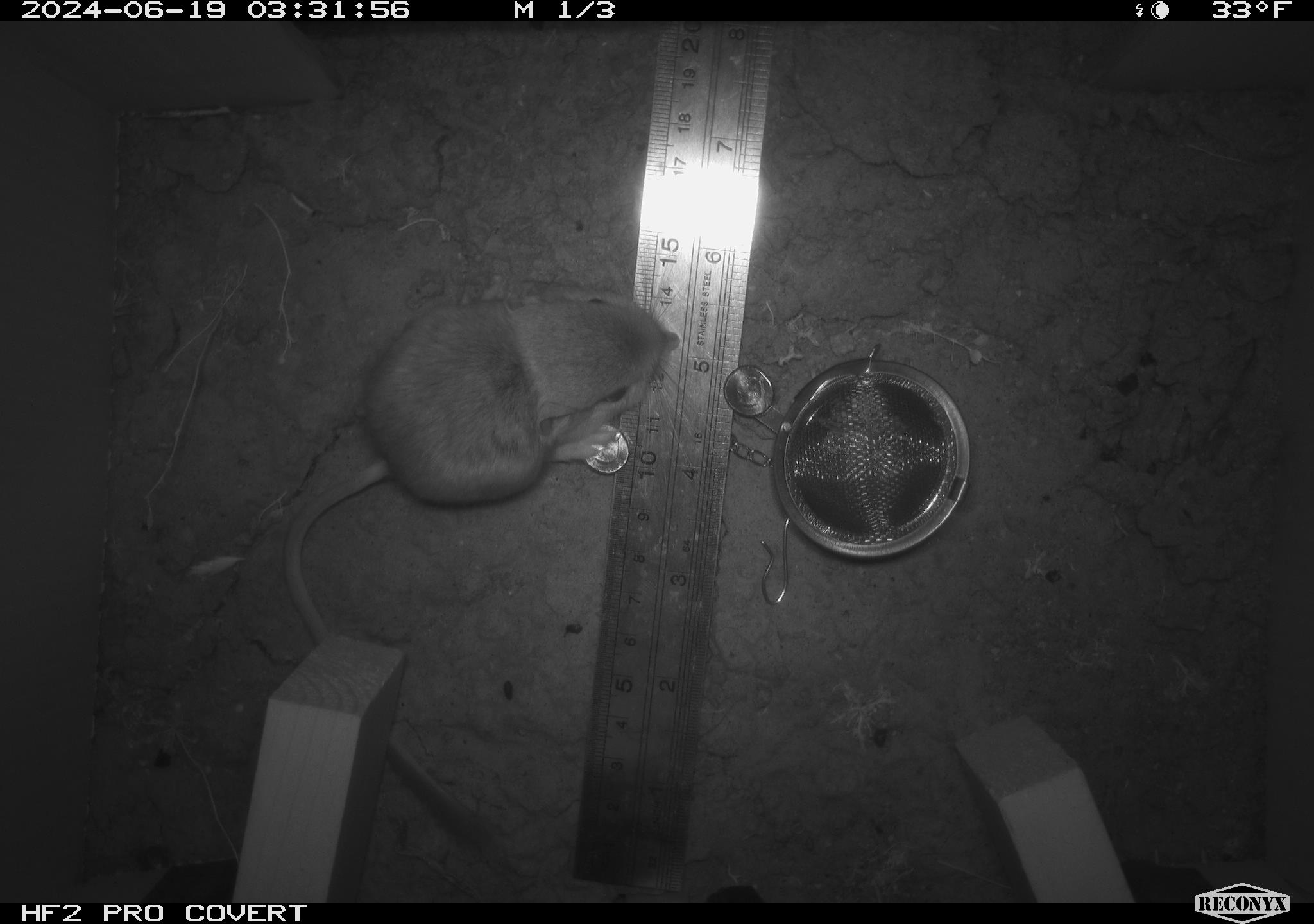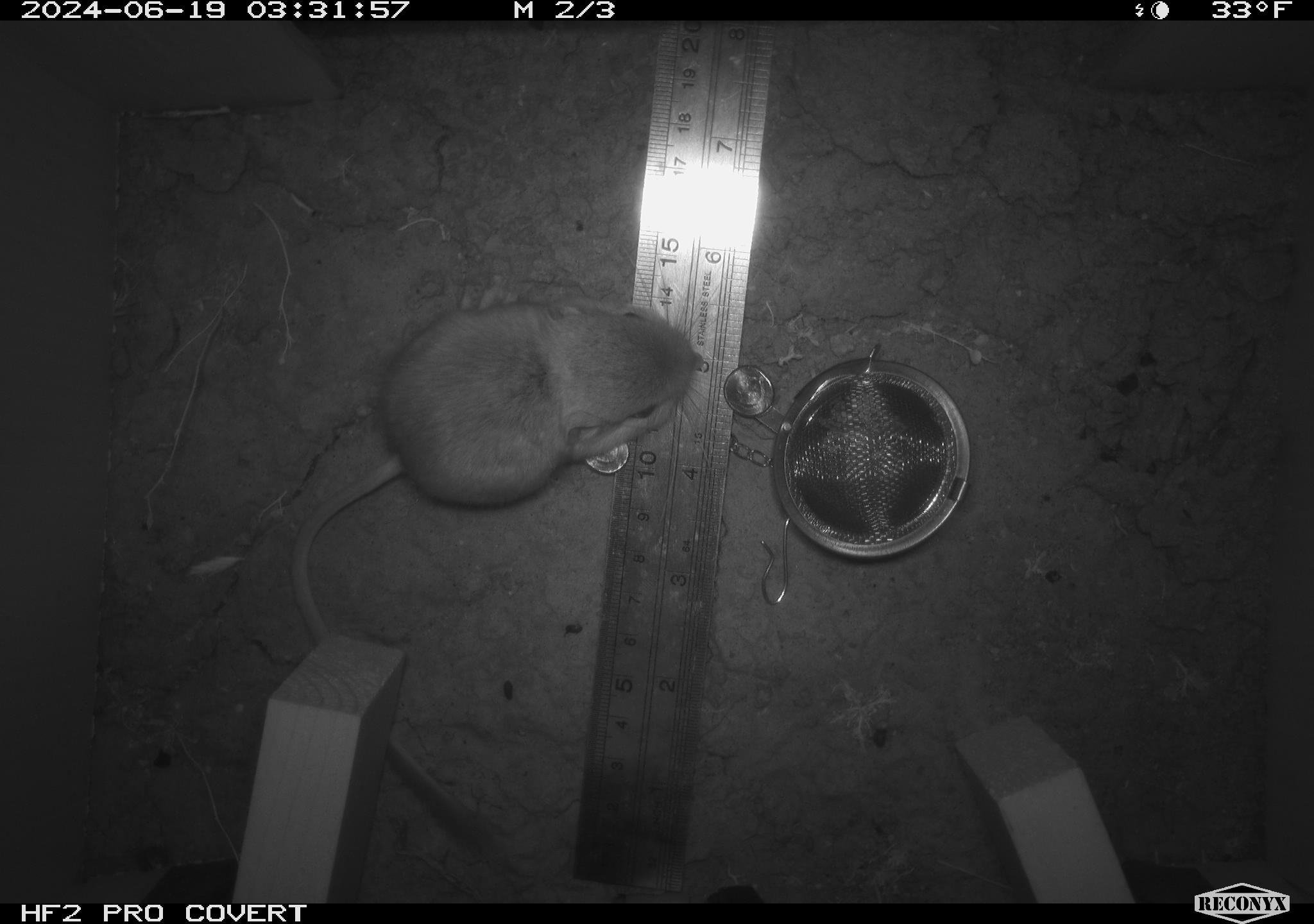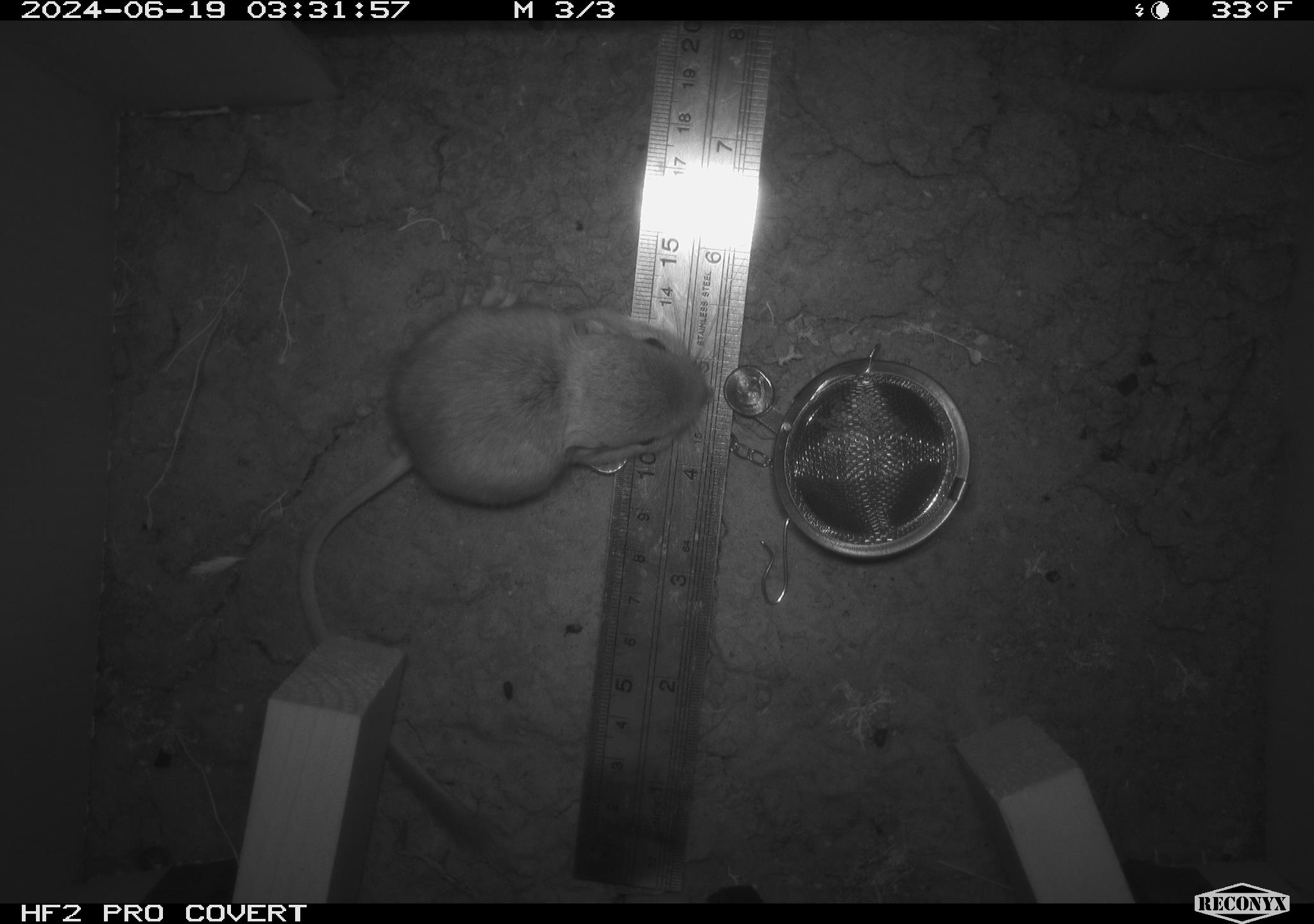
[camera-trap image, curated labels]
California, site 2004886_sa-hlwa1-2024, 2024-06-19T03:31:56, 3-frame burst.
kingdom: Animalia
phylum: Chordata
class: Mammalia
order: Rodentia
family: Heteromyidae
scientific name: Heteromyidae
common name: kangaroo rats and pocket mice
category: heteromyidae family